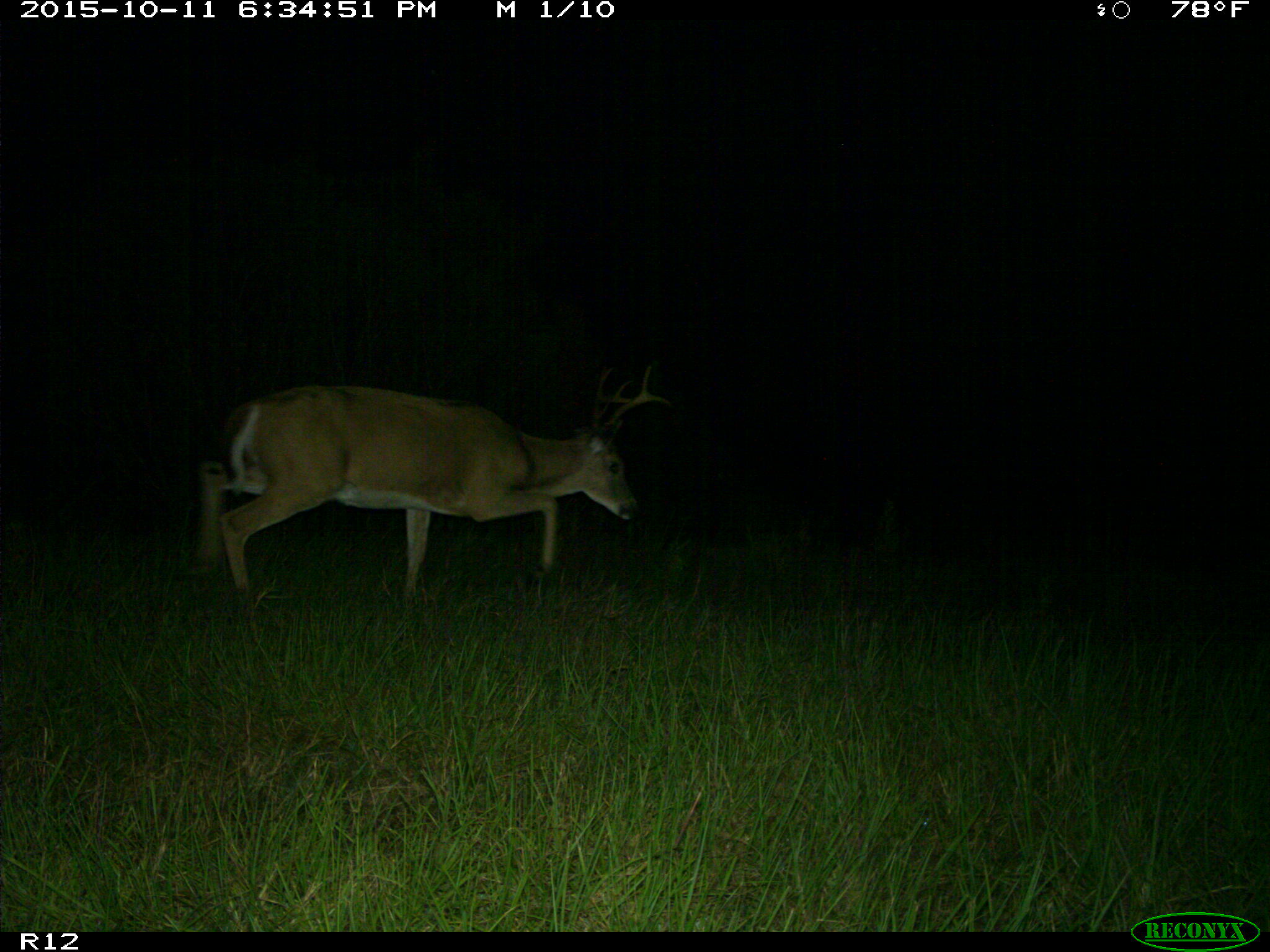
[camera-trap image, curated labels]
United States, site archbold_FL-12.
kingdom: Animalia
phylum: Chordata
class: Mammalia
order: Artiodactyla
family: Cervidae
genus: Odocoileus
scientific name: Odocoileus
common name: deer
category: unidentified deer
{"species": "unidentified deer (deer) (Odocoileus)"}